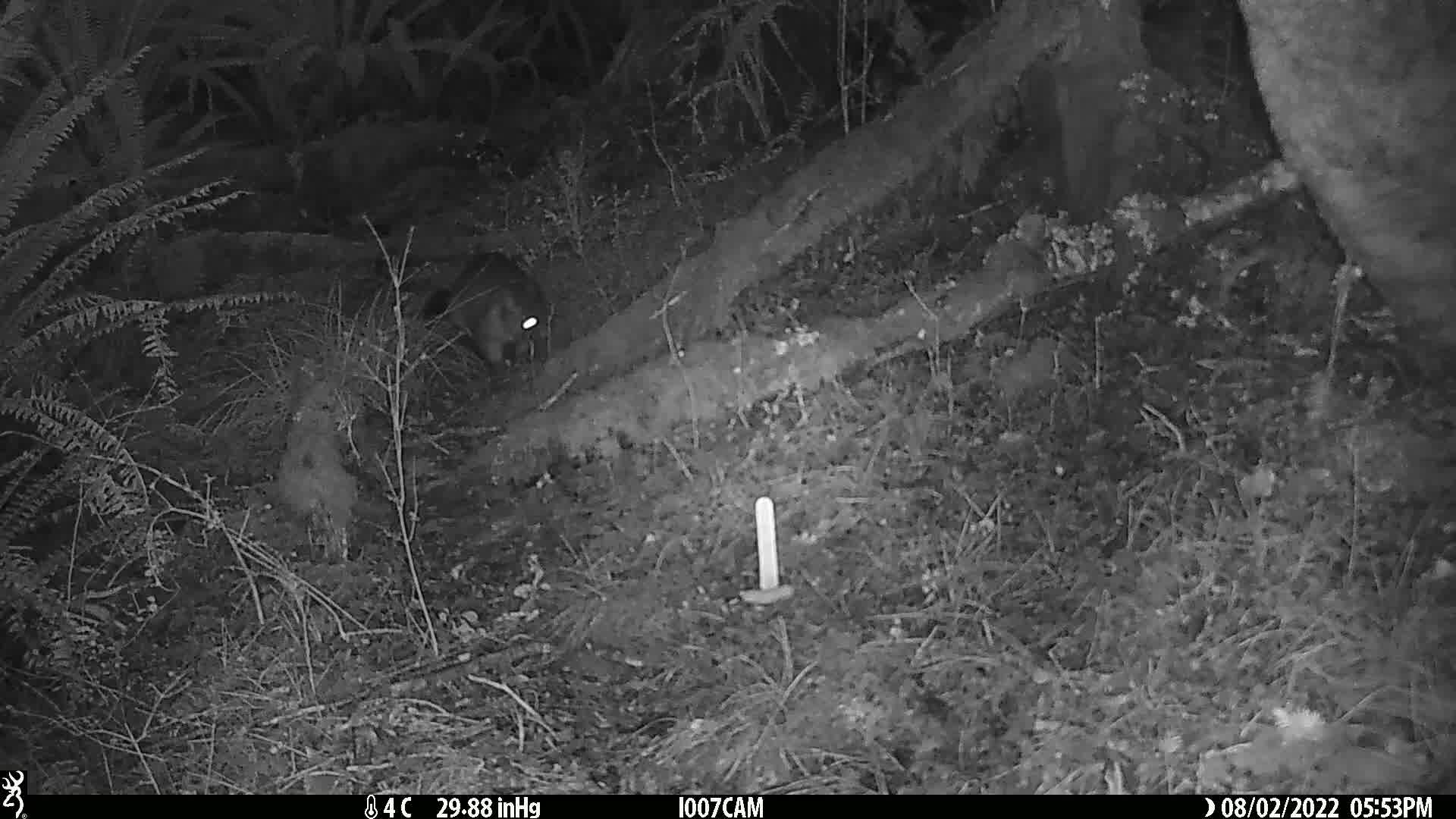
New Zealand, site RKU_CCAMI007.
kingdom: Animalia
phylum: Chordata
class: Mammalia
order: Diprotodontia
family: Phalangeridae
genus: Trichosurus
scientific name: Trichosurus vulpecula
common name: common brushtail possum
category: possum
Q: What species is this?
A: Possum (common brushtail possum) (Trichosurus vulpecula).